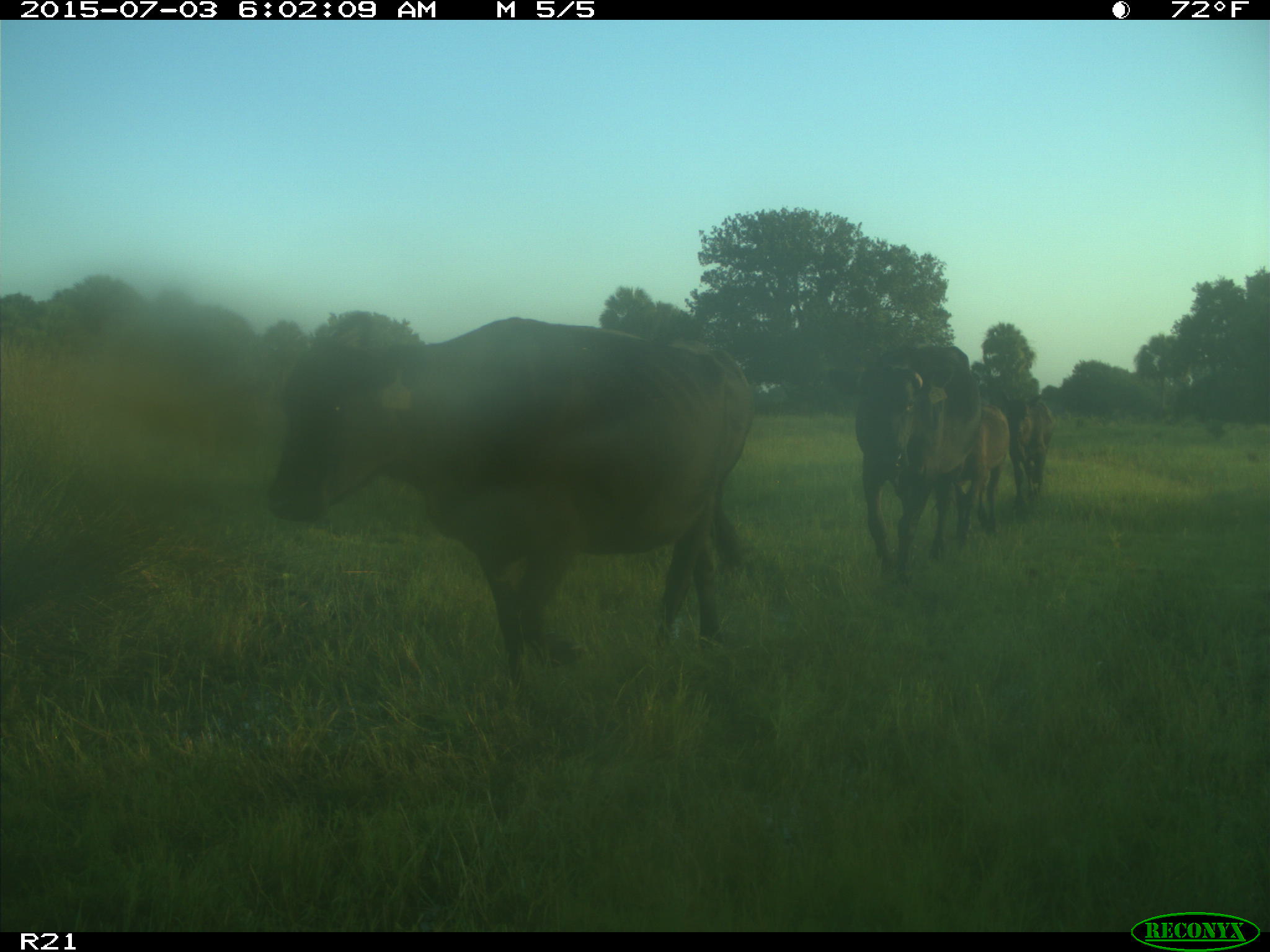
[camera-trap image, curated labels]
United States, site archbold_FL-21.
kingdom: Animalia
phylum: Chordata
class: Mammalia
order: Artiodactyla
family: Bovidae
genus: Bos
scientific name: Bos taurus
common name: domestic cow